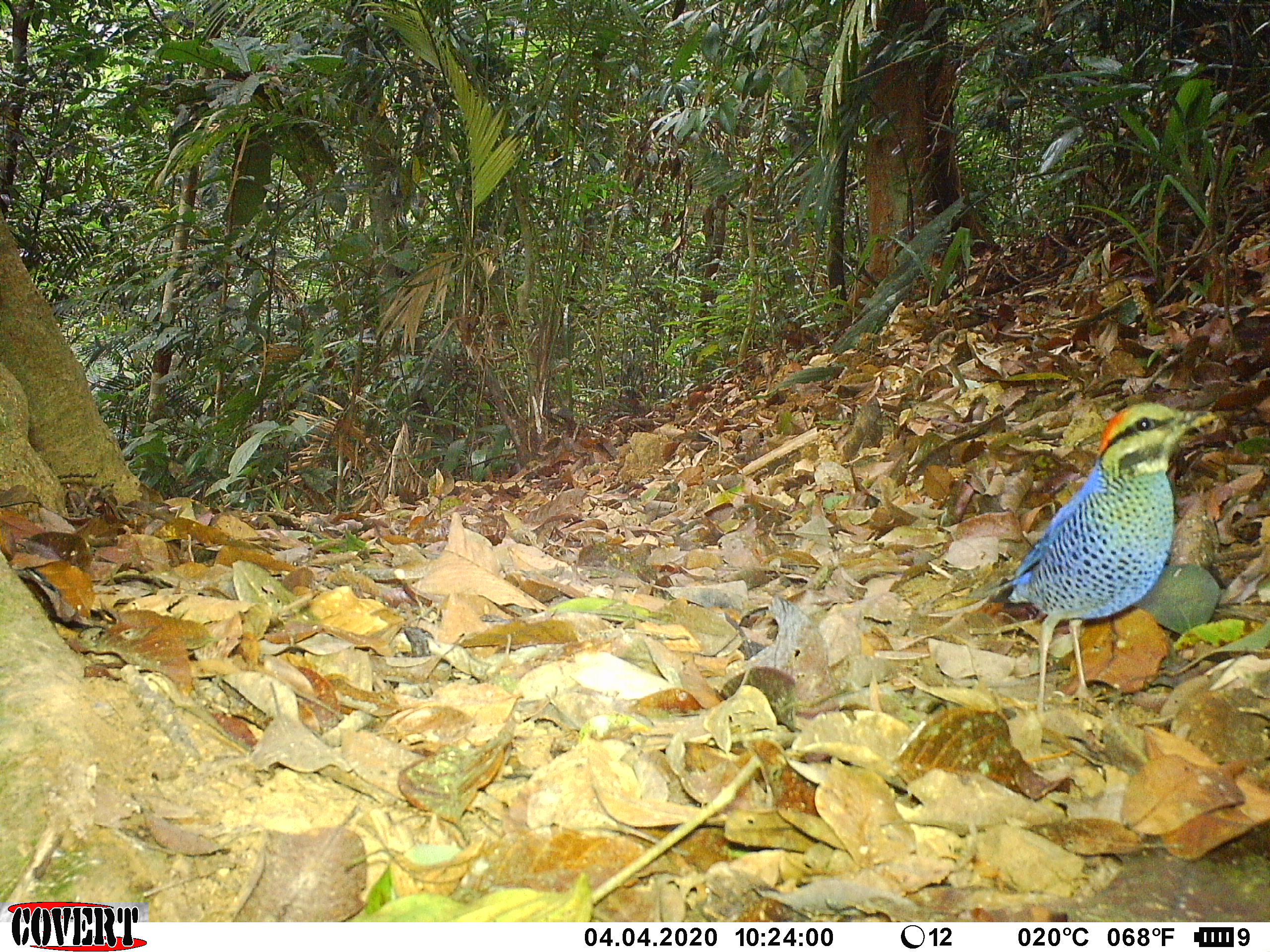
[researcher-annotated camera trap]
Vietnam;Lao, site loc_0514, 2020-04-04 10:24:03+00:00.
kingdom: Animalia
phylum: Chordata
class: Aves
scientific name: Aves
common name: bird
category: unidentified bird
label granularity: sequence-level